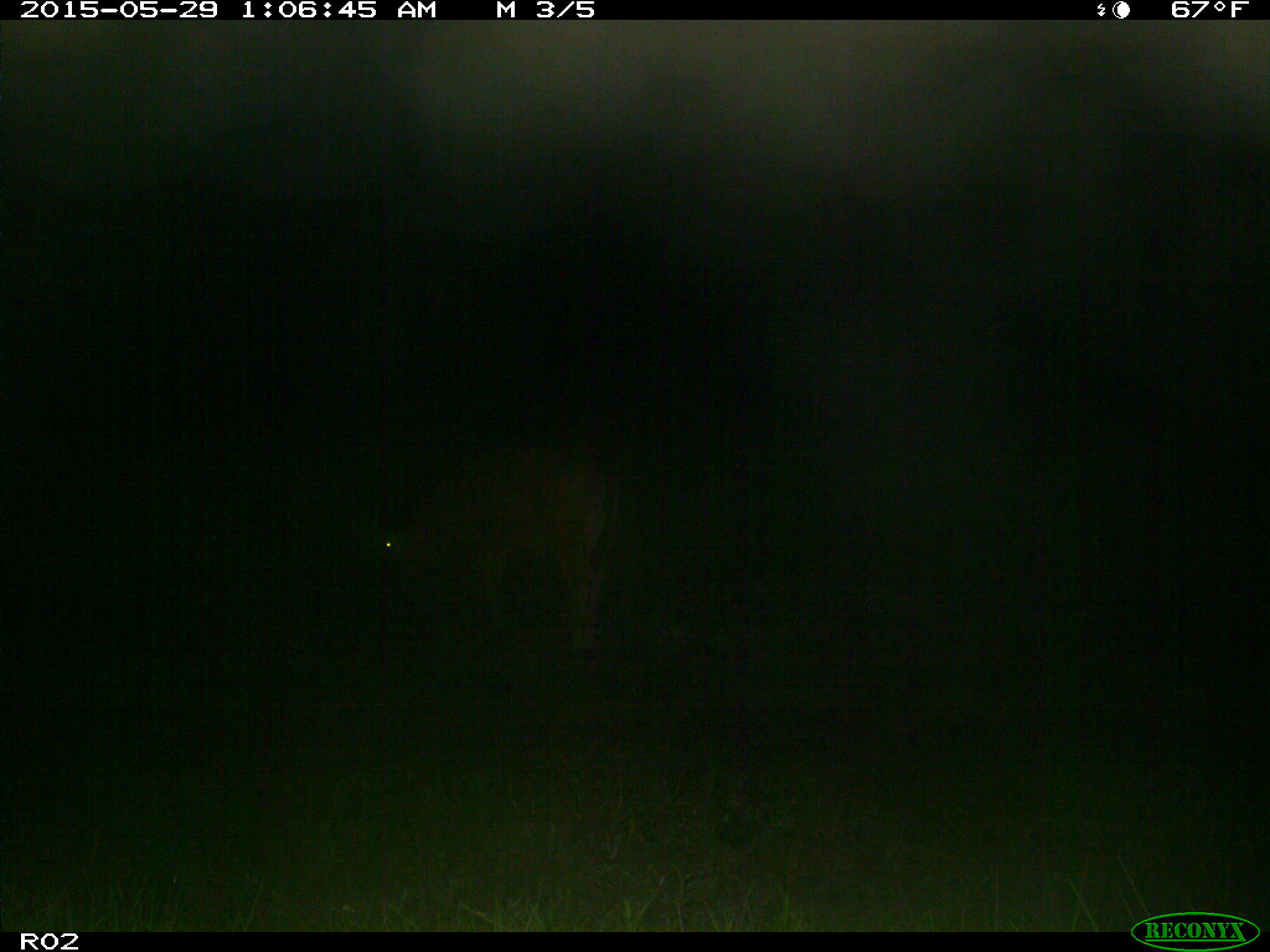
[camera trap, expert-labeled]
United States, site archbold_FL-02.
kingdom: Animalia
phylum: Chordata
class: Mammalia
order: Artiodactyla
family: Bovidae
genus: Bos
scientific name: Bos taurus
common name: domestic cow